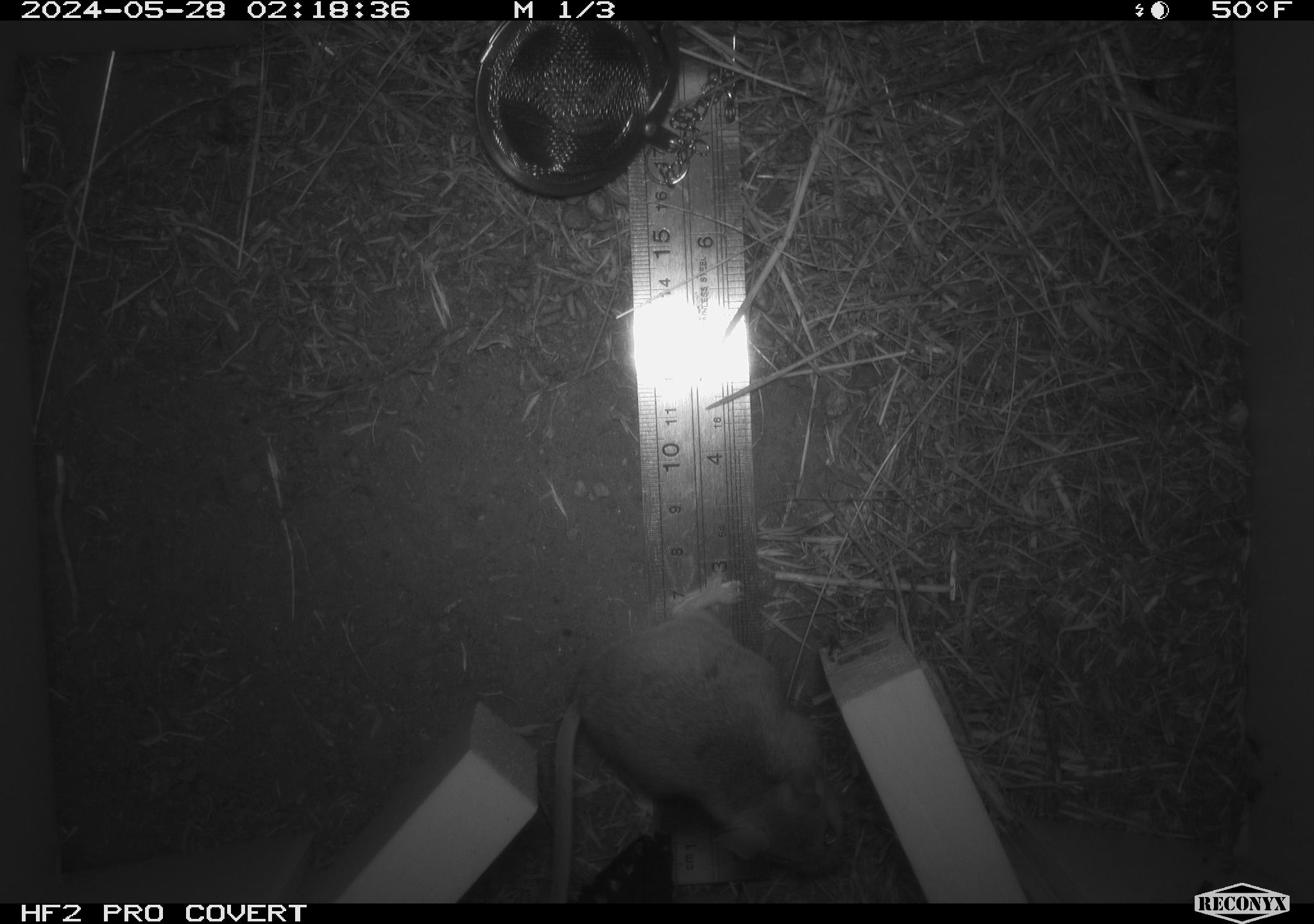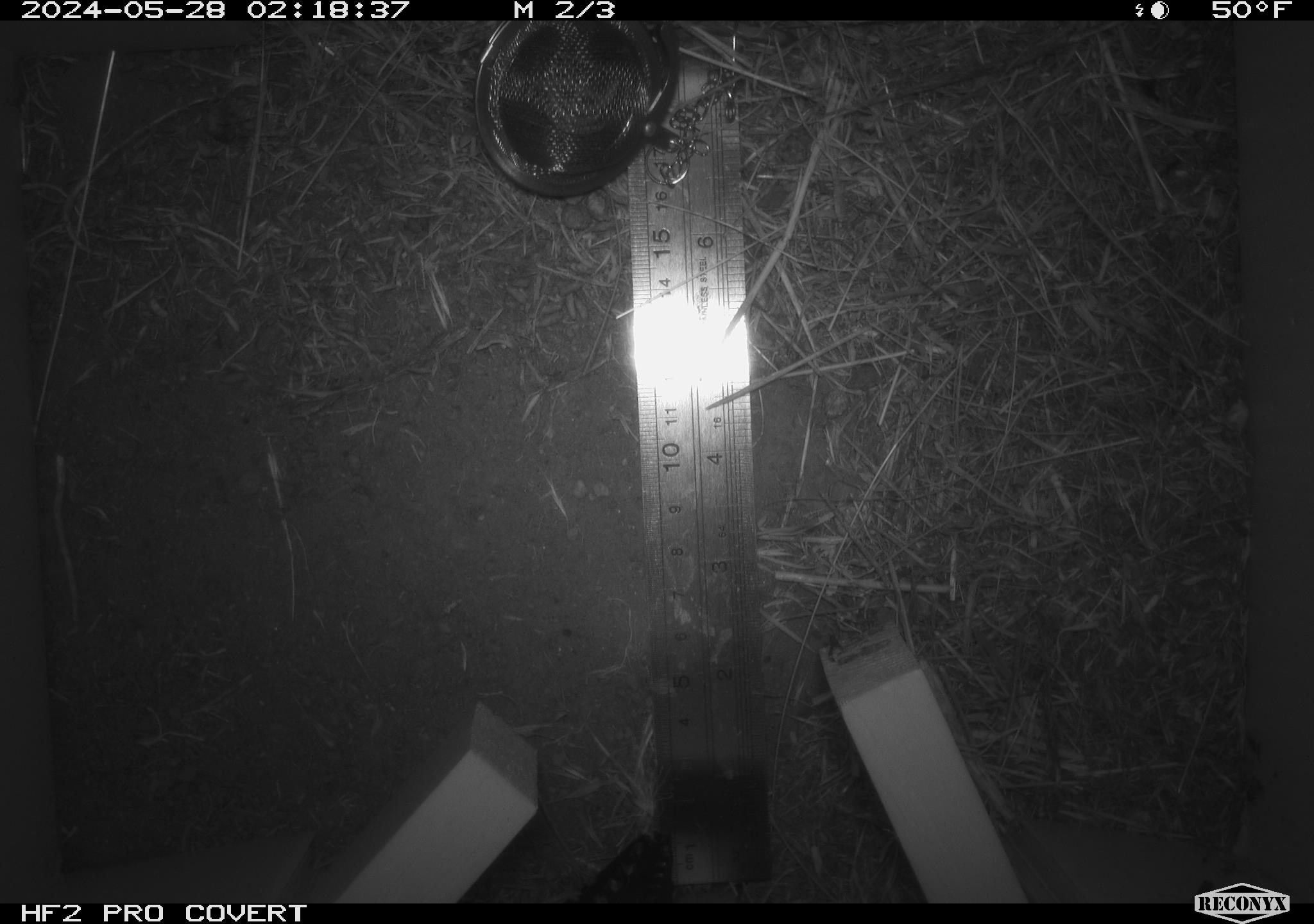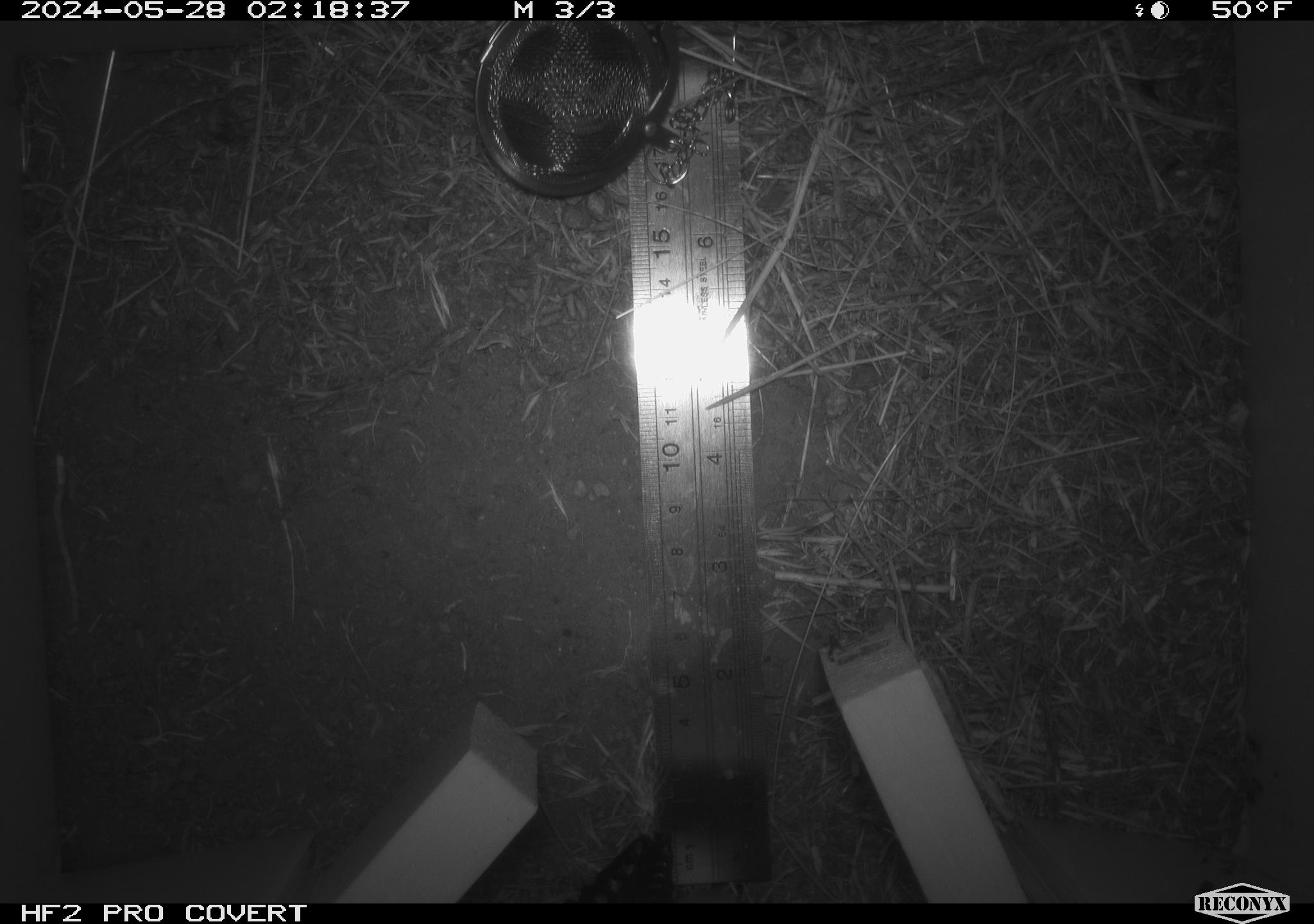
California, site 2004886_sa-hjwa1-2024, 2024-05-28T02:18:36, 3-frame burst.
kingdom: Animalia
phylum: Chordata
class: Mammalia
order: Rodentia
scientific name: Rodentia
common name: rodent